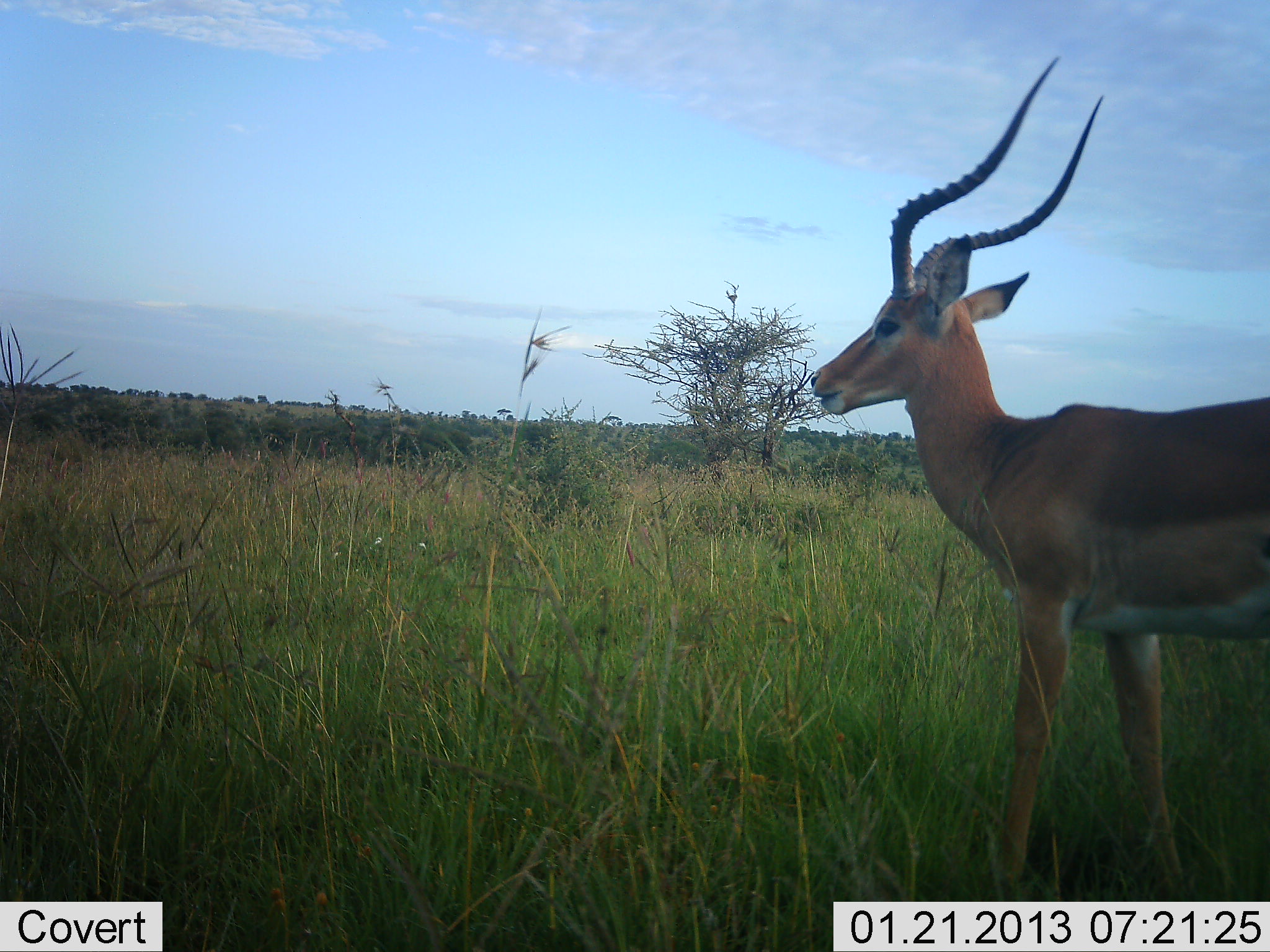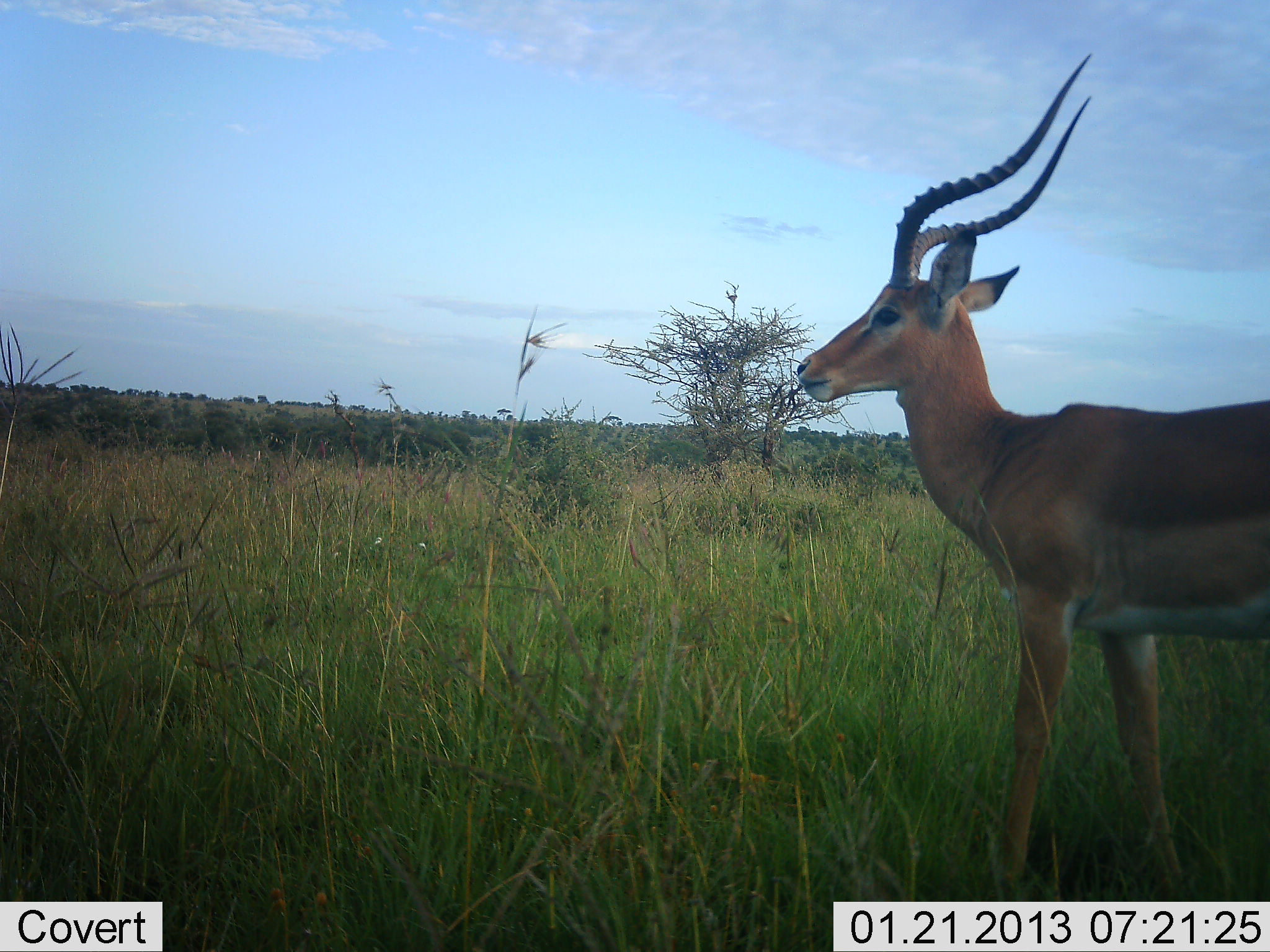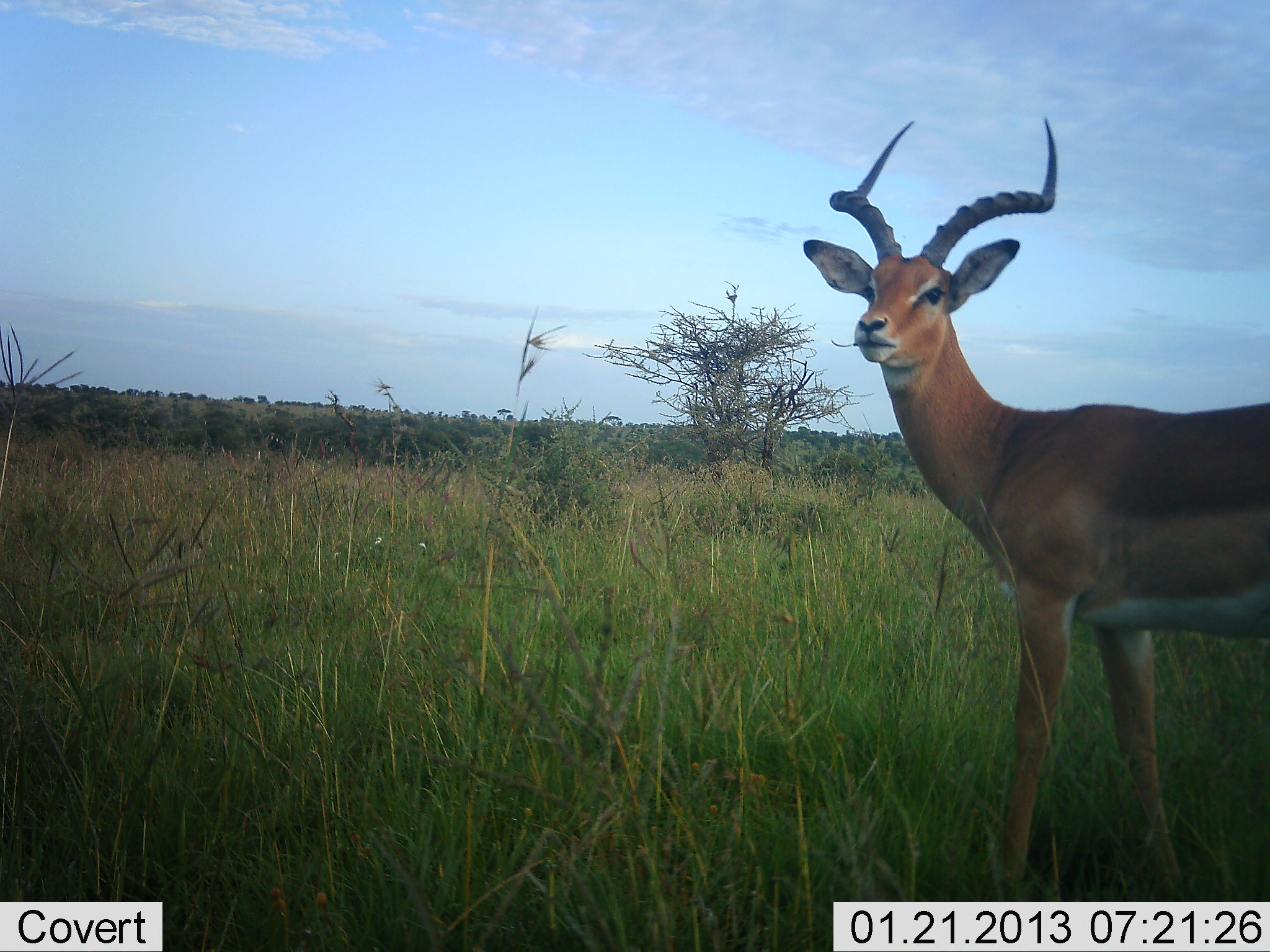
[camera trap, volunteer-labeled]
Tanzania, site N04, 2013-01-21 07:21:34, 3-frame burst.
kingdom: Animalia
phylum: Chordata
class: Mammalia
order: Artiodactyla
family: Bovidae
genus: Aepyceros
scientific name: Aepyceros melampus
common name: impala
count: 1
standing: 95%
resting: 0%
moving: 10%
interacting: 0%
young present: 0%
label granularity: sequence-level